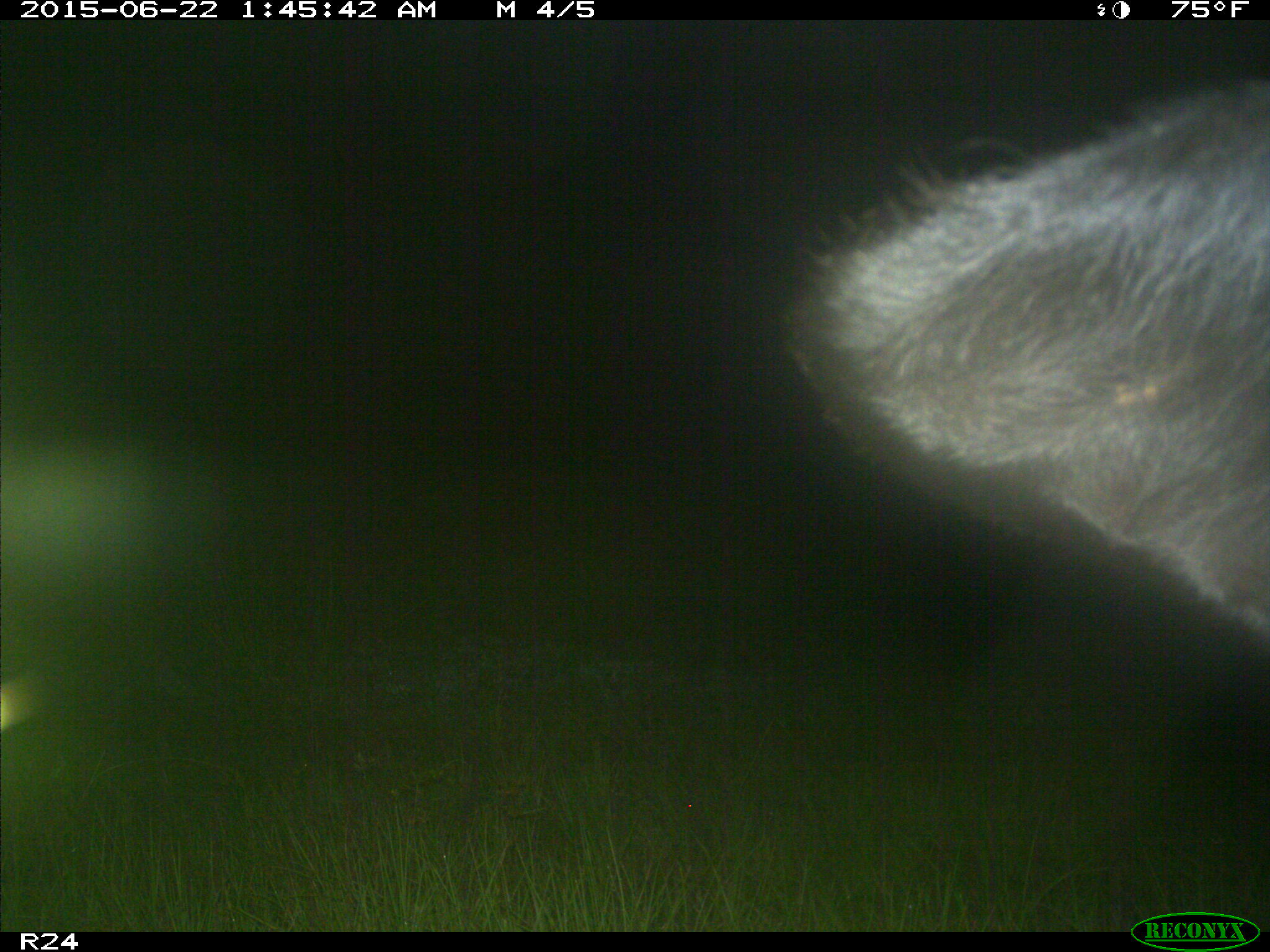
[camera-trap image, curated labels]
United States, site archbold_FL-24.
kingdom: Animalia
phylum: Chordata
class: Mammalia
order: Artiodactyla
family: Bovidae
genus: Bos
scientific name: Bos taurus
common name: domestic cow